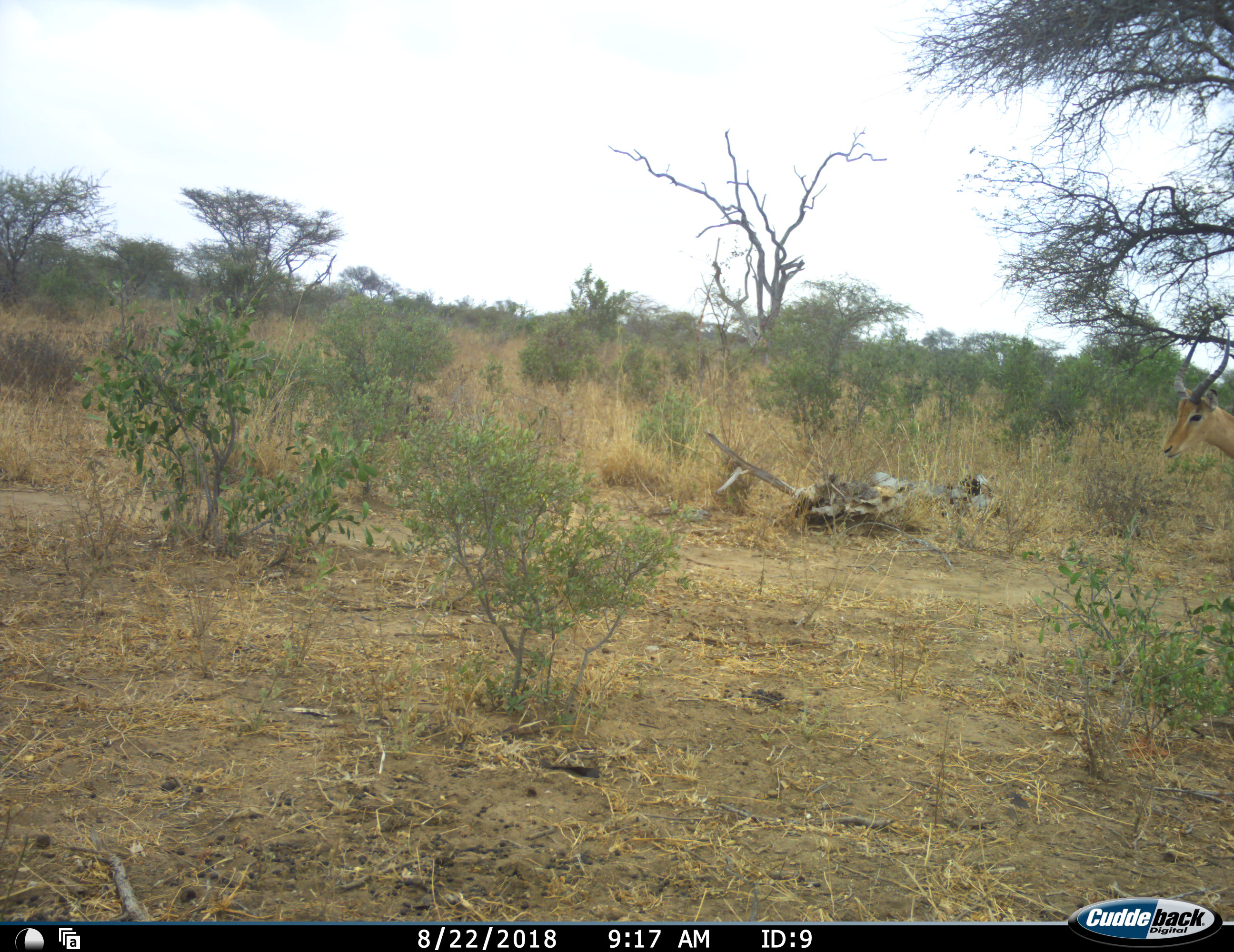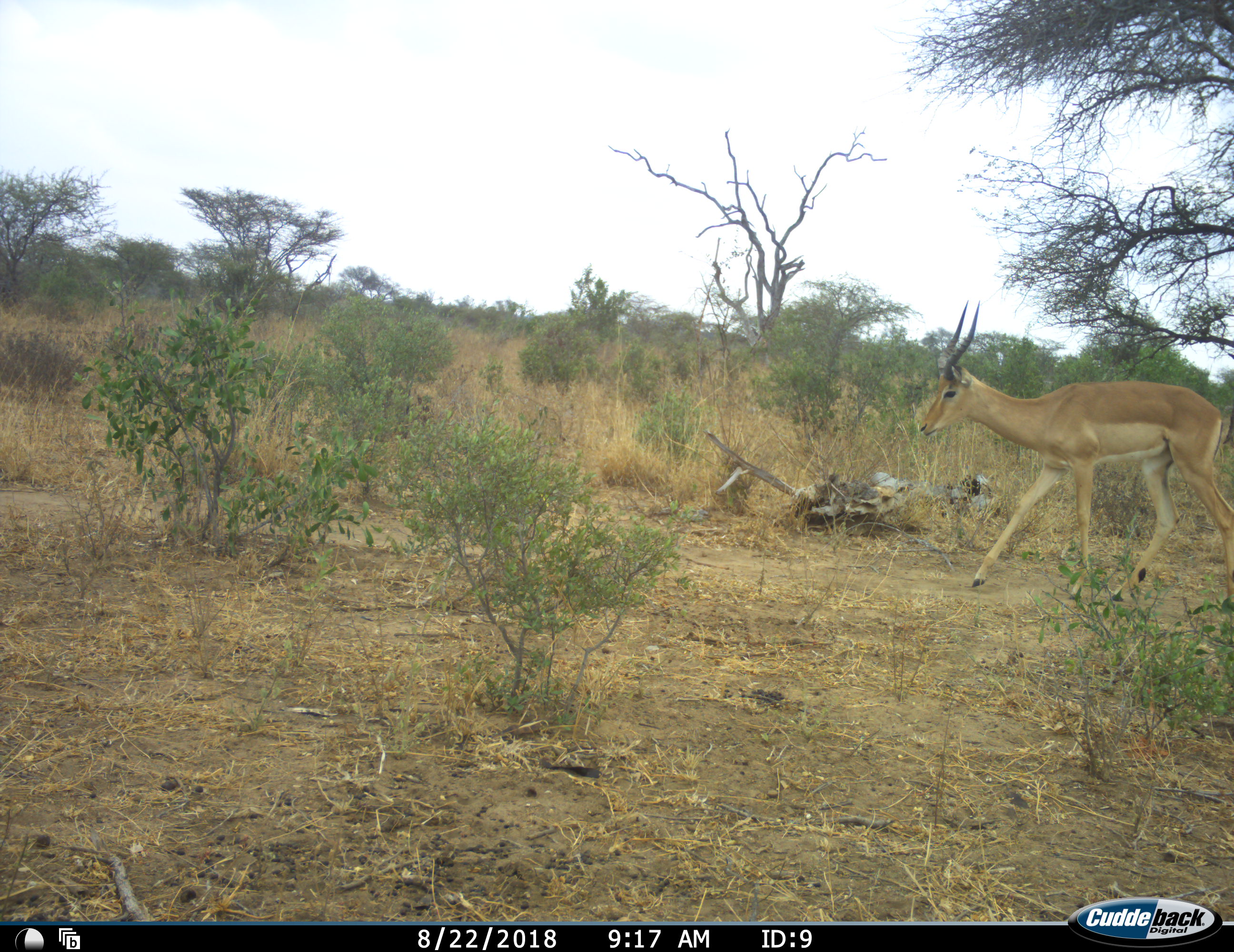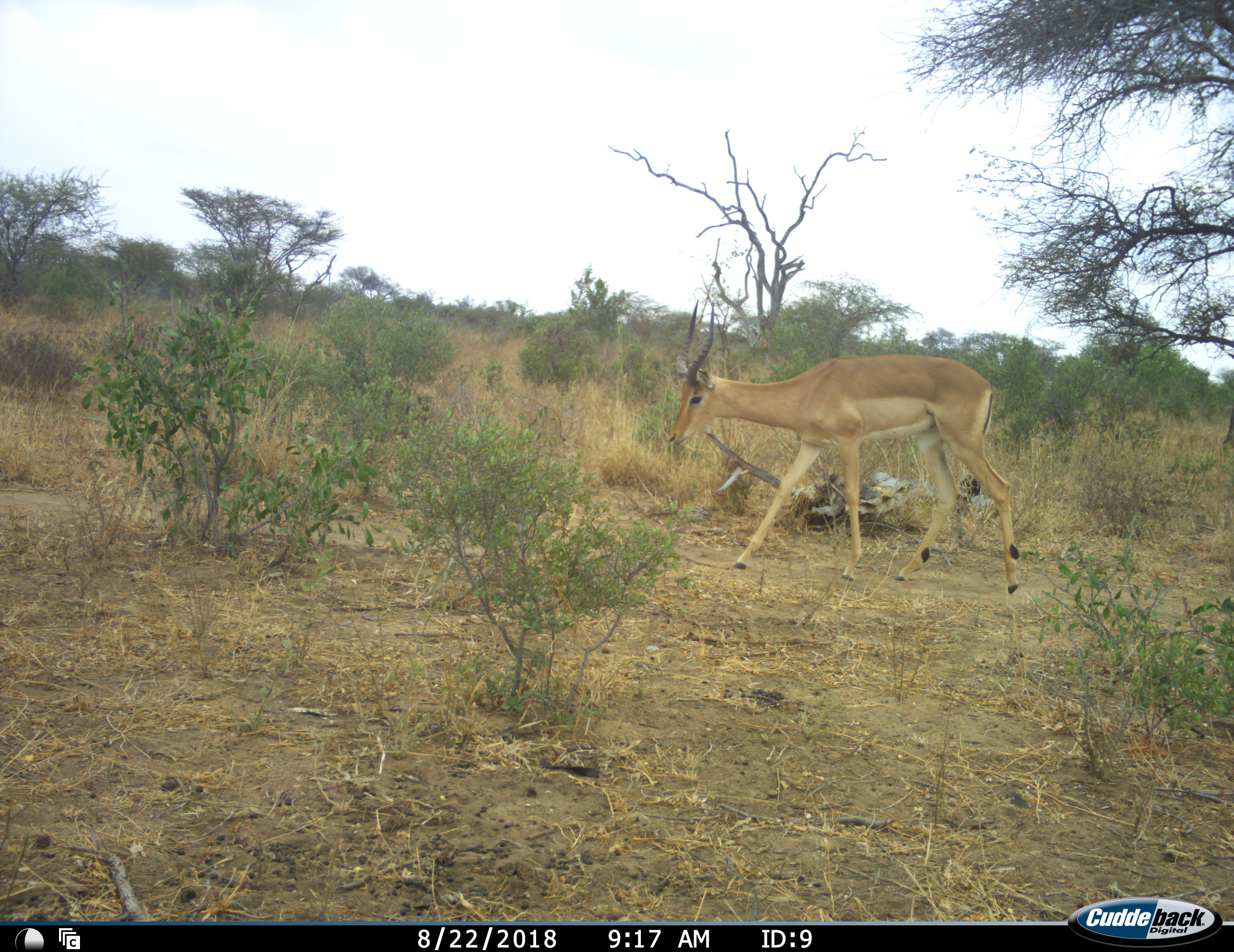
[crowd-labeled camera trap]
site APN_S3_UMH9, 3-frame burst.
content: unidentified animal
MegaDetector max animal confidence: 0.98